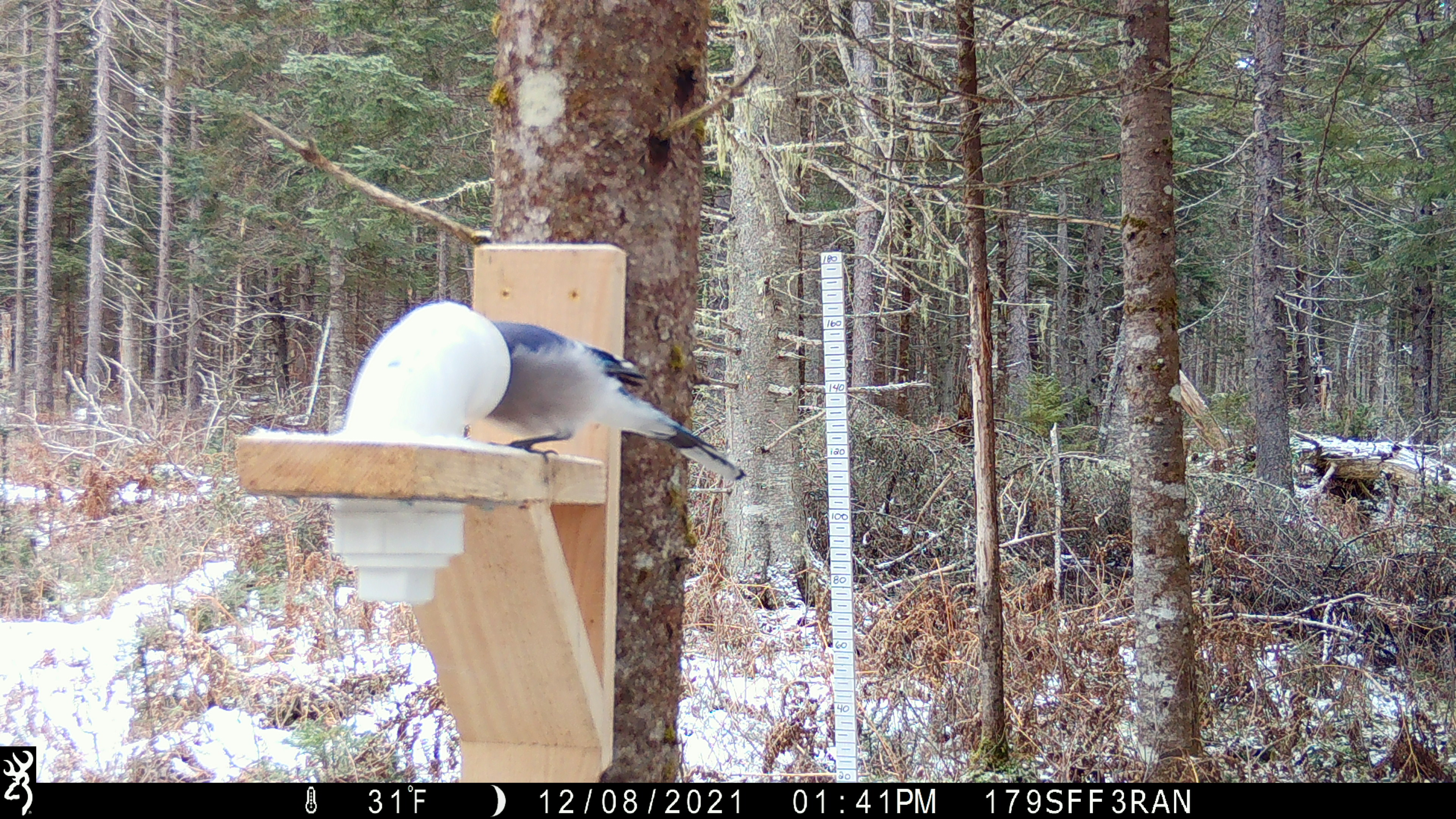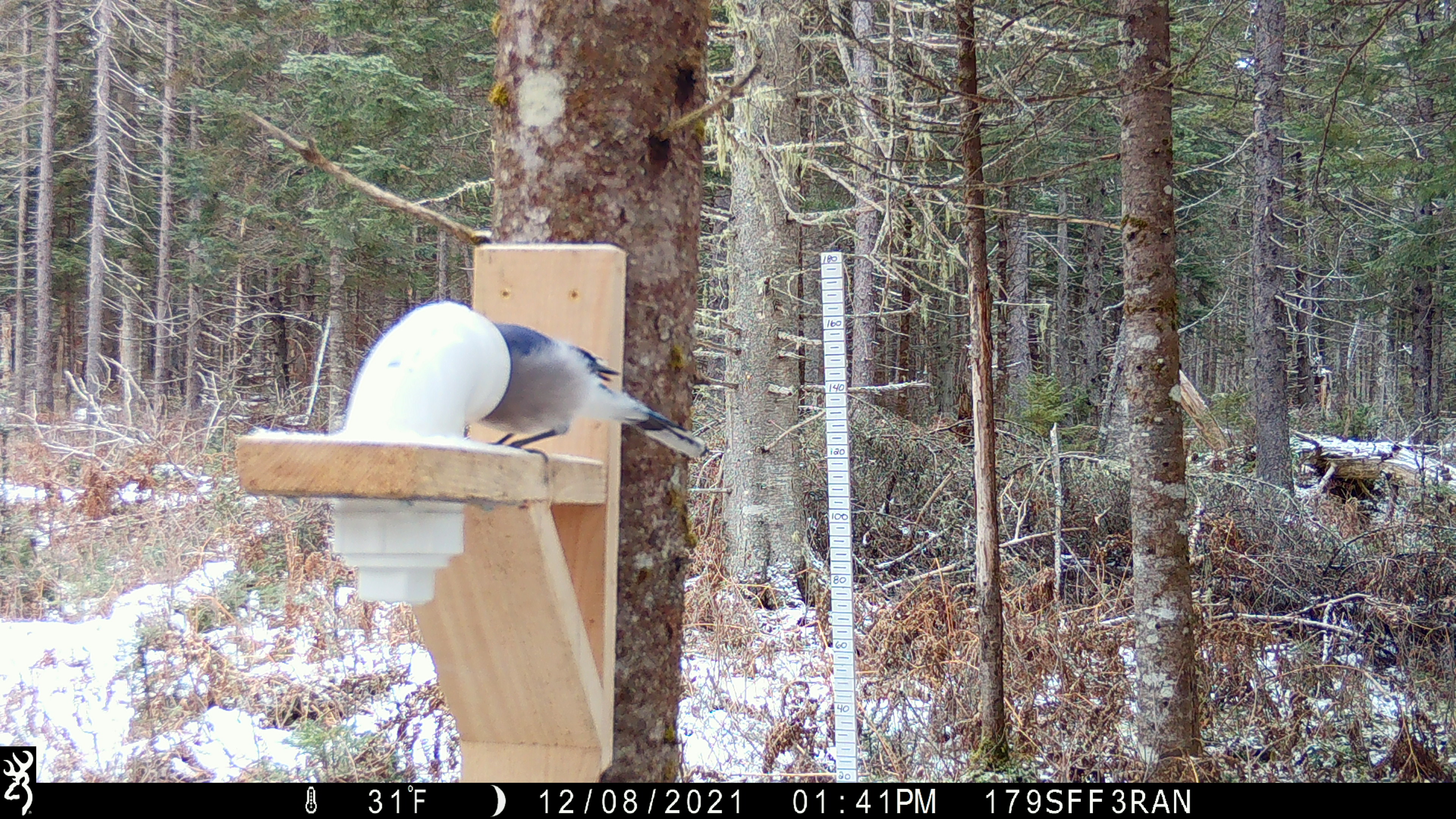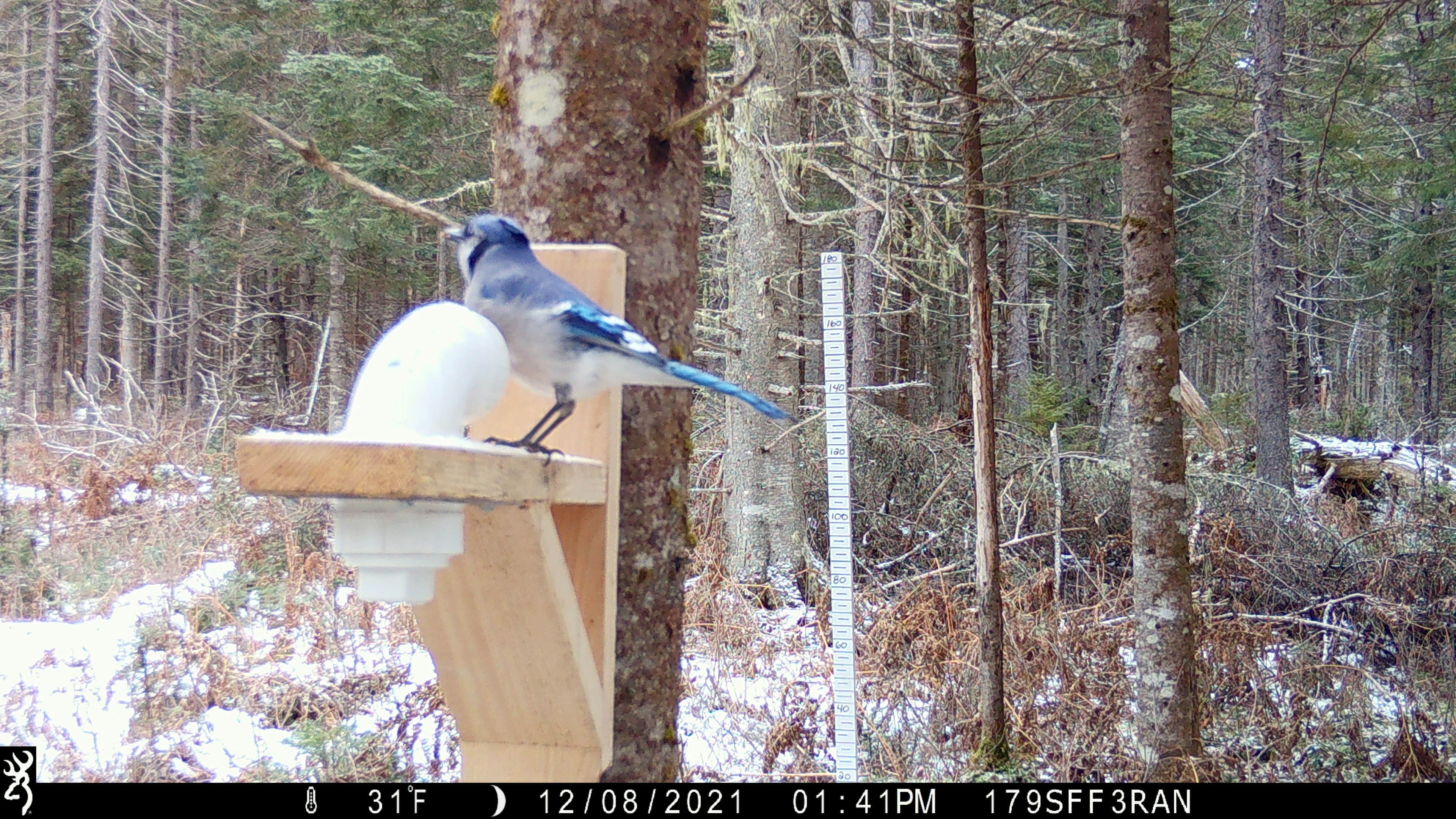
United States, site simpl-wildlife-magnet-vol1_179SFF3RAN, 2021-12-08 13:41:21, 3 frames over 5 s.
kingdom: Animalia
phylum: Chordata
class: Aves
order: Passeriformes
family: Corvidae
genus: Cyanocitta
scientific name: Cyanocitta cristata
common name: blue jay